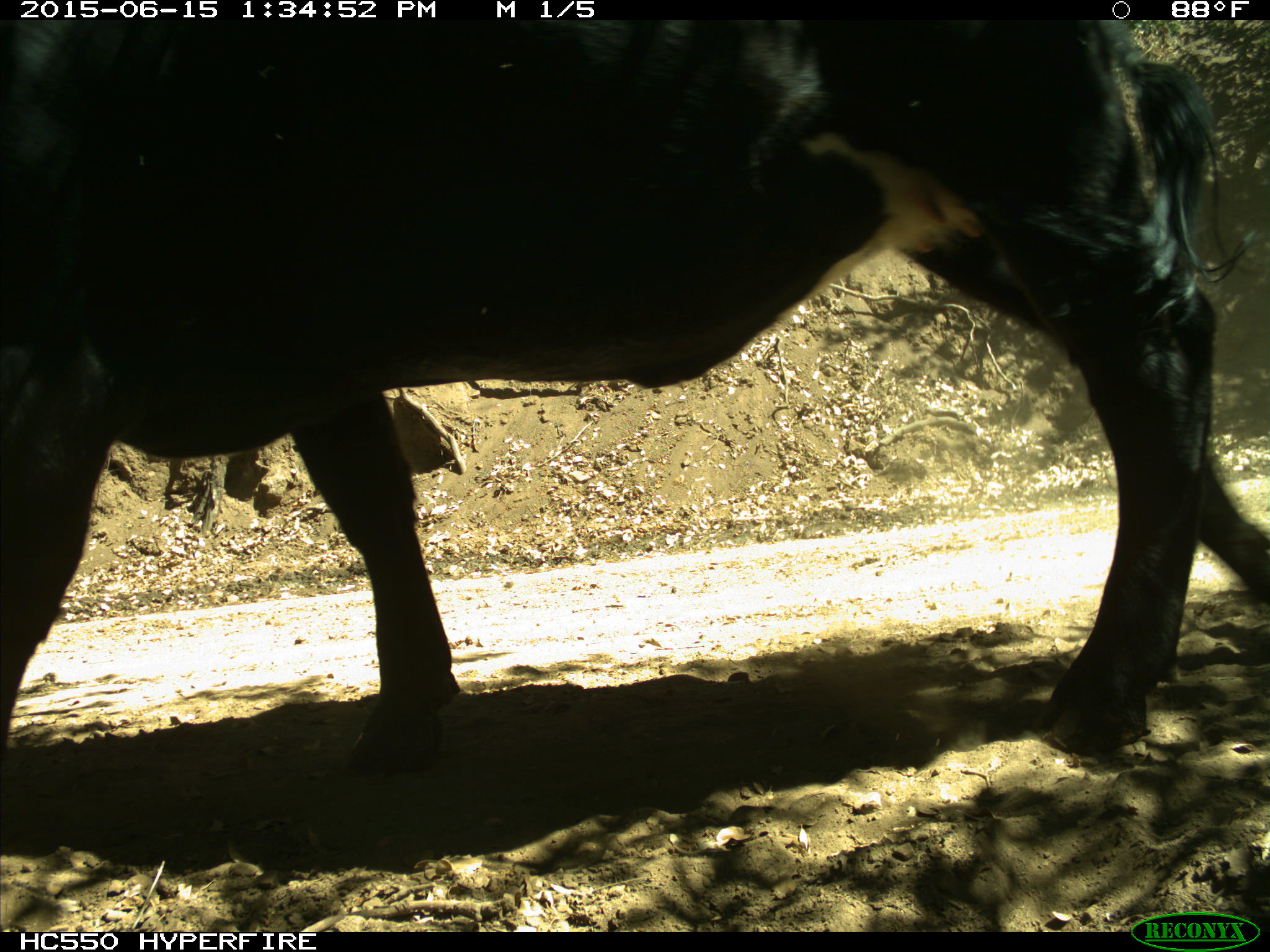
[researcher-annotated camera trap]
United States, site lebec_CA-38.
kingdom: Animalia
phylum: Chordata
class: Mammalia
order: Artiodactyla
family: Bovidae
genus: Bos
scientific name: Bos taurus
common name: domestic cow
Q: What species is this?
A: Bos taurus (domestic cow).